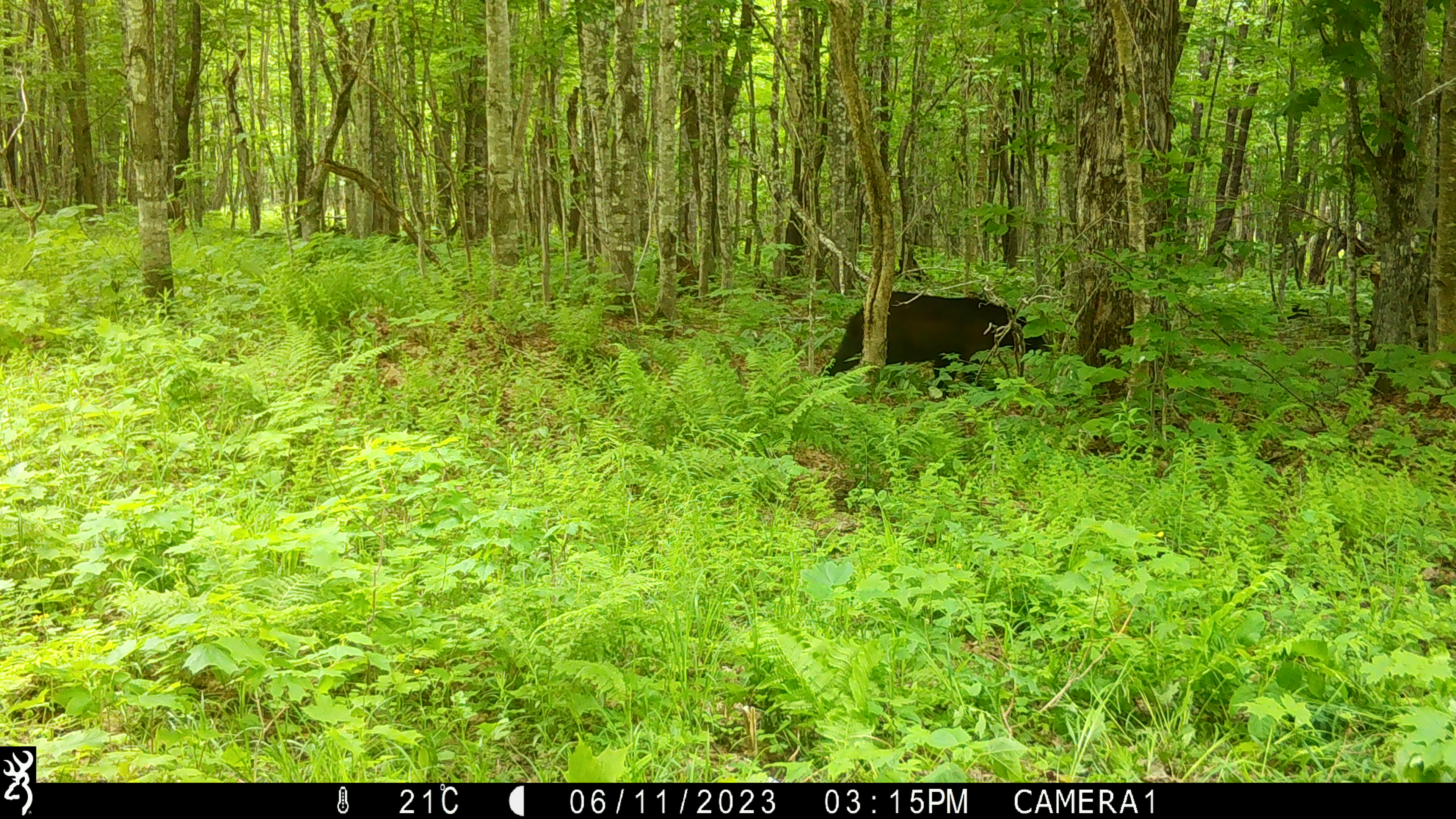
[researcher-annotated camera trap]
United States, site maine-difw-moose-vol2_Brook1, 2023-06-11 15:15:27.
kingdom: Animalia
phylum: Chordata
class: Mammalia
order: Carnivora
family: Ursidae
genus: Ursus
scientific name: Ursus americanus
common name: black bear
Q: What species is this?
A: Black bear (Ursus americanus).